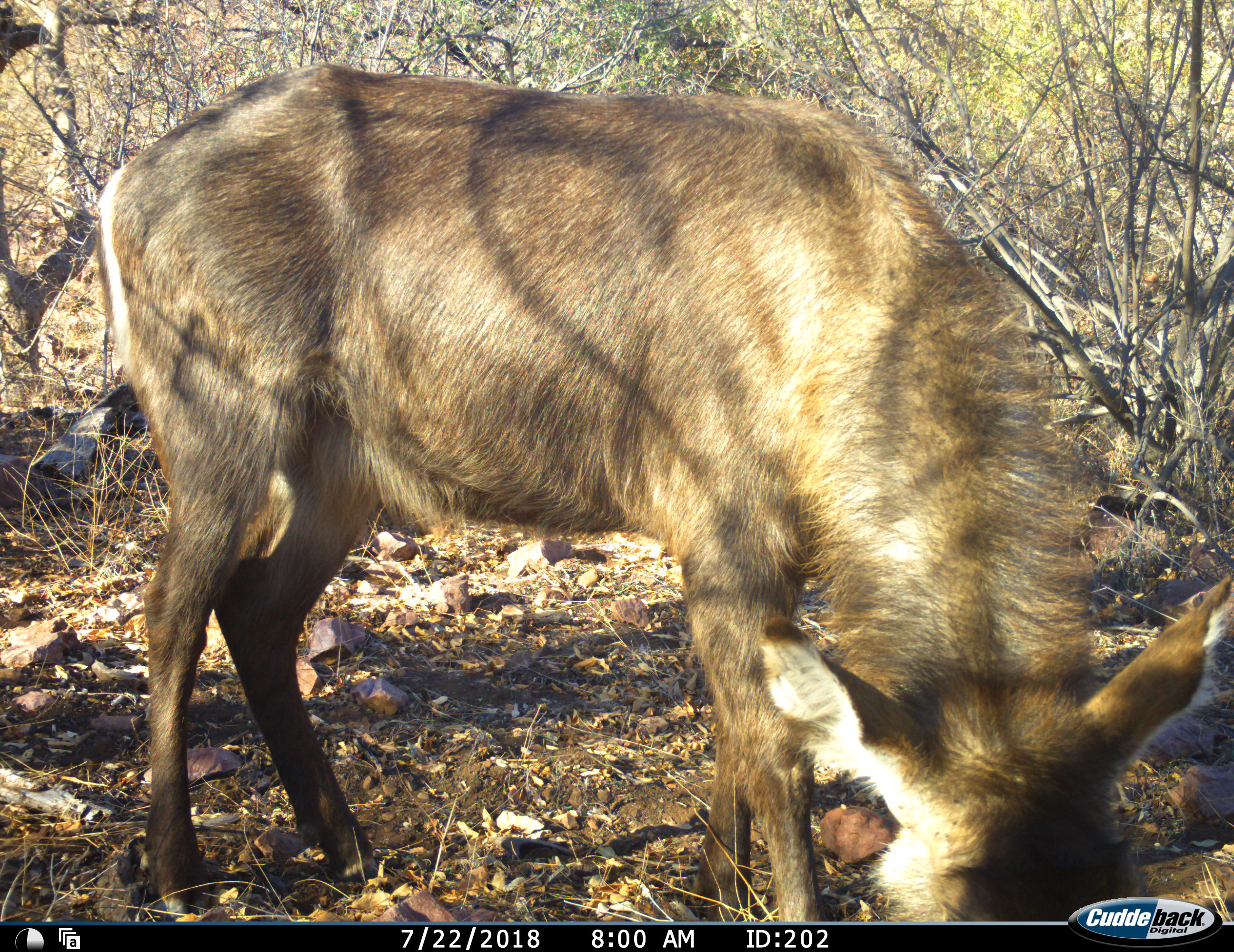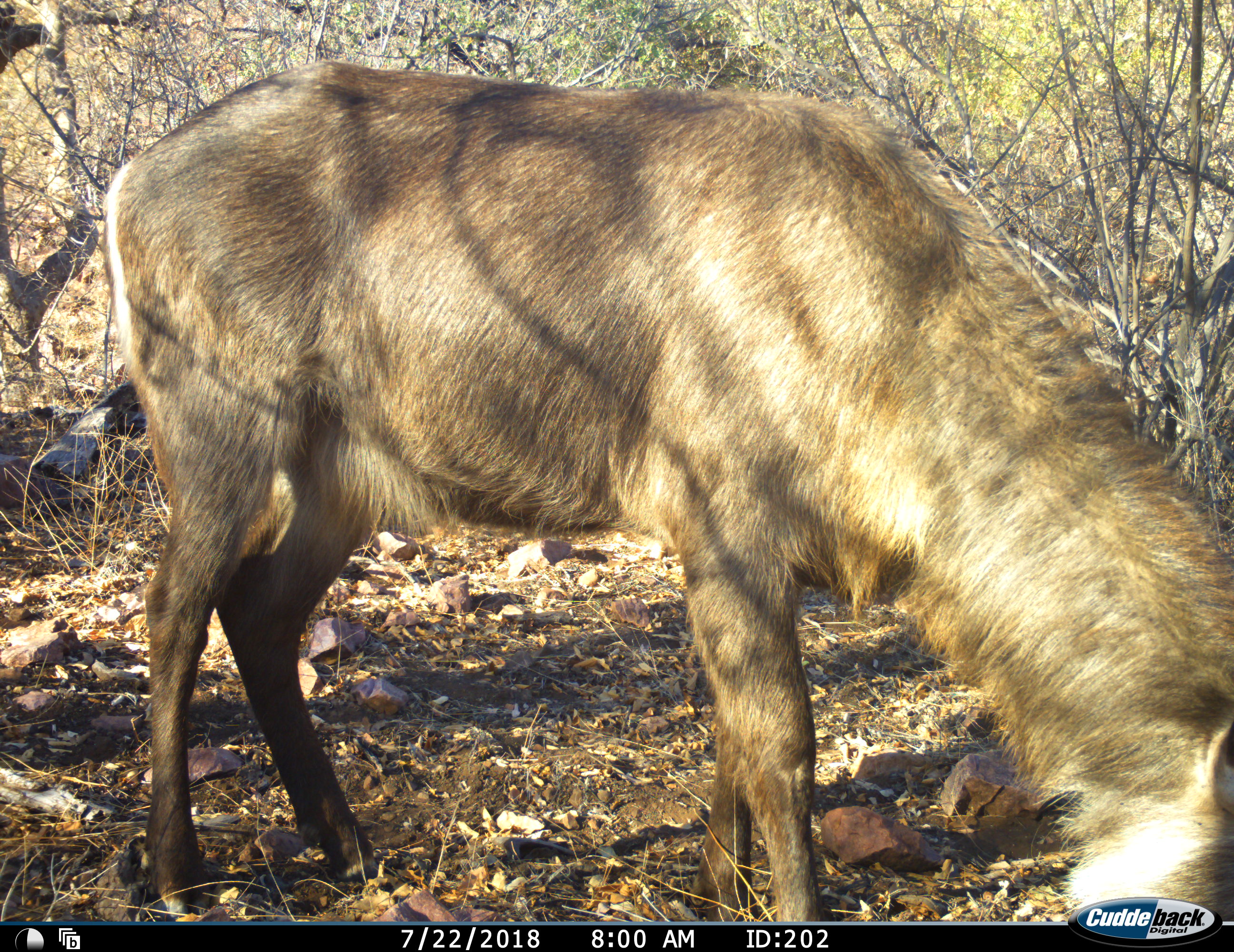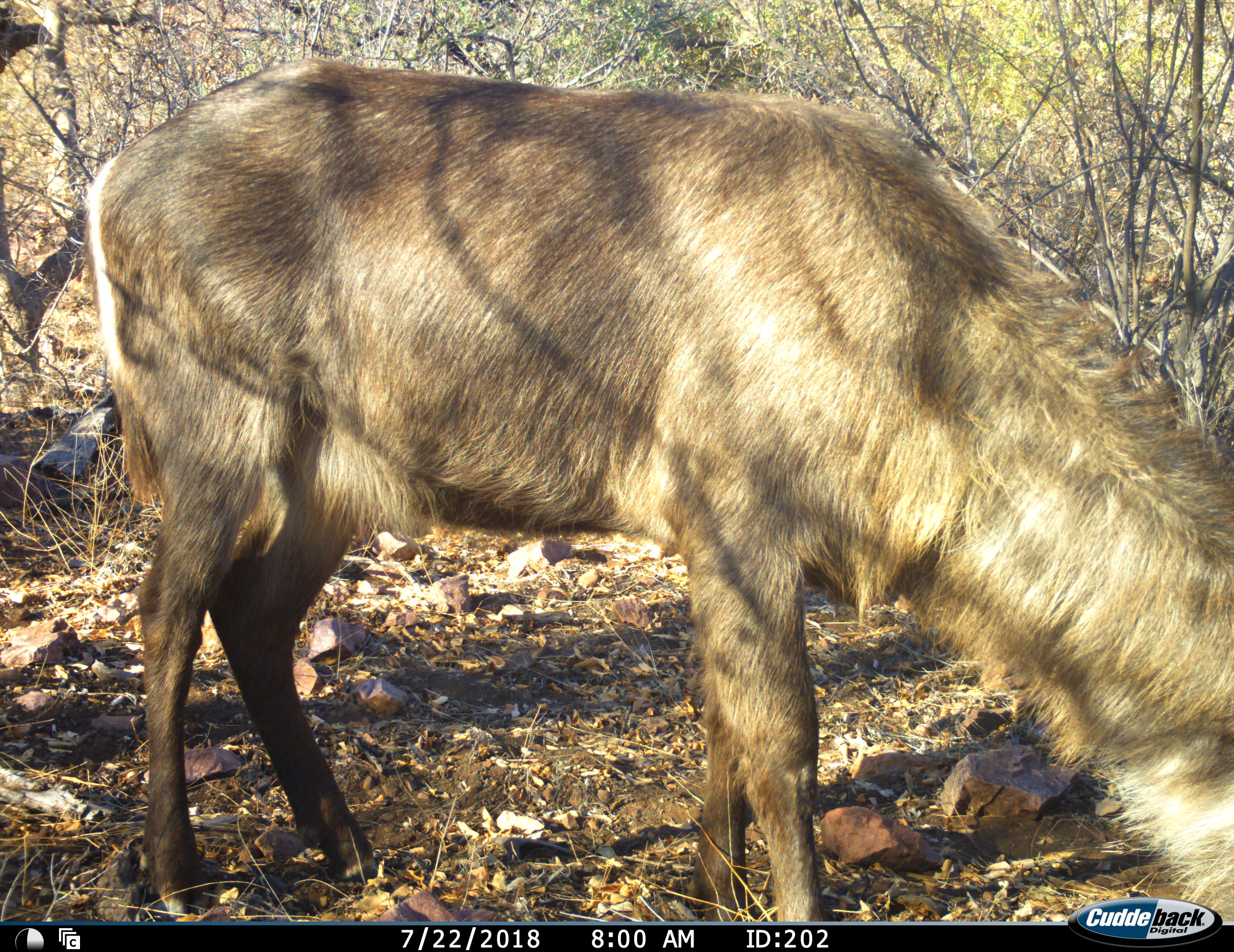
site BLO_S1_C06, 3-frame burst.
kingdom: Animalia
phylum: Chordata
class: Mammalia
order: Artiodactyla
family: Bovidae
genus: Kobus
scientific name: Kobus ellipsiprymnus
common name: waterbuck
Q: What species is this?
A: Waterbuck (Kobus ellipsiprymnus).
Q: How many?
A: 1.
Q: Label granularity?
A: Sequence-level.